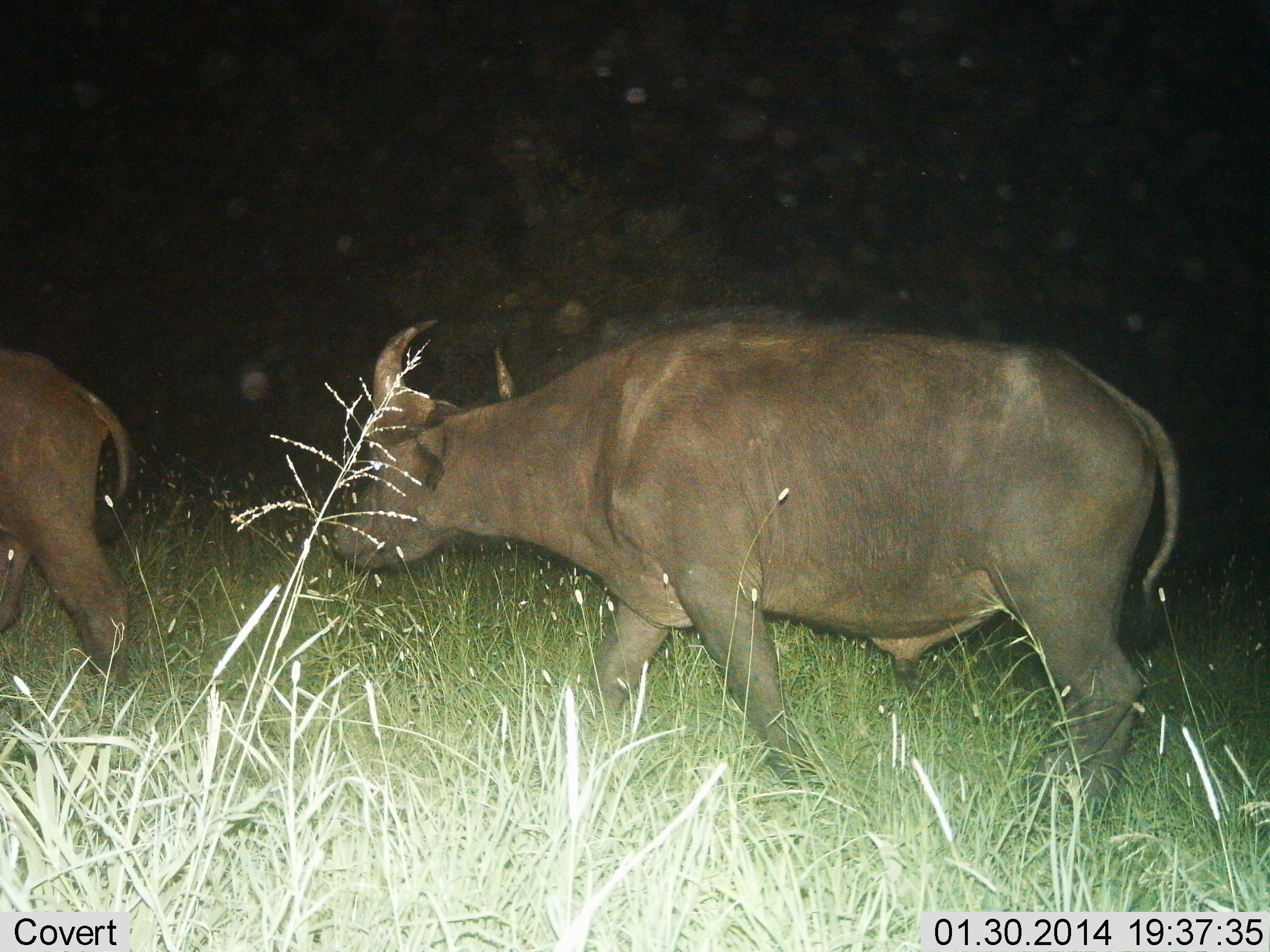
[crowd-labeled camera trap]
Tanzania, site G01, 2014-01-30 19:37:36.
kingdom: Animalia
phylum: Chordata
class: Mammalia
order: Artiodactyla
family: Bovidae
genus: Syncerus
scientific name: Syncerus caffer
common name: cape buffalo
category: buffalo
Buffalo (cape buffalo) (Syncerus caffer), count 2. Behavior (volunteer vote fractions): standing 4%, resting 2%, moving 98%, interacting 2%. Young present (vote fraction): 0%. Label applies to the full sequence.